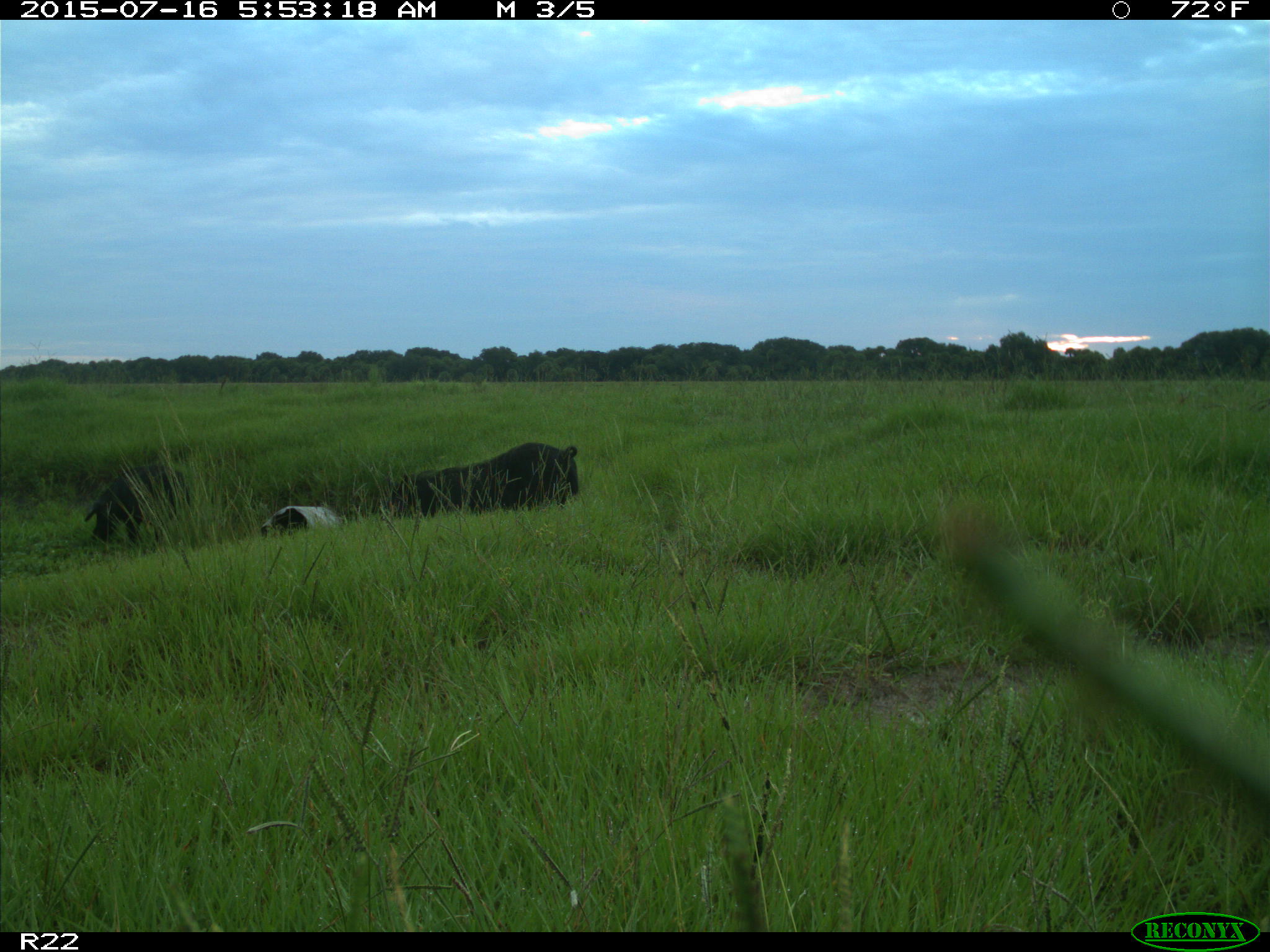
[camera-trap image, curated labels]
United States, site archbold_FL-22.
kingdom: Animalia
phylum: Chordata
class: Mammalia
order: Artiodactyla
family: Bovidae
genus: Bos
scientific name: Bos taurus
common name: domestic cow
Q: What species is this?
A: Bos taurus (domestic cow).